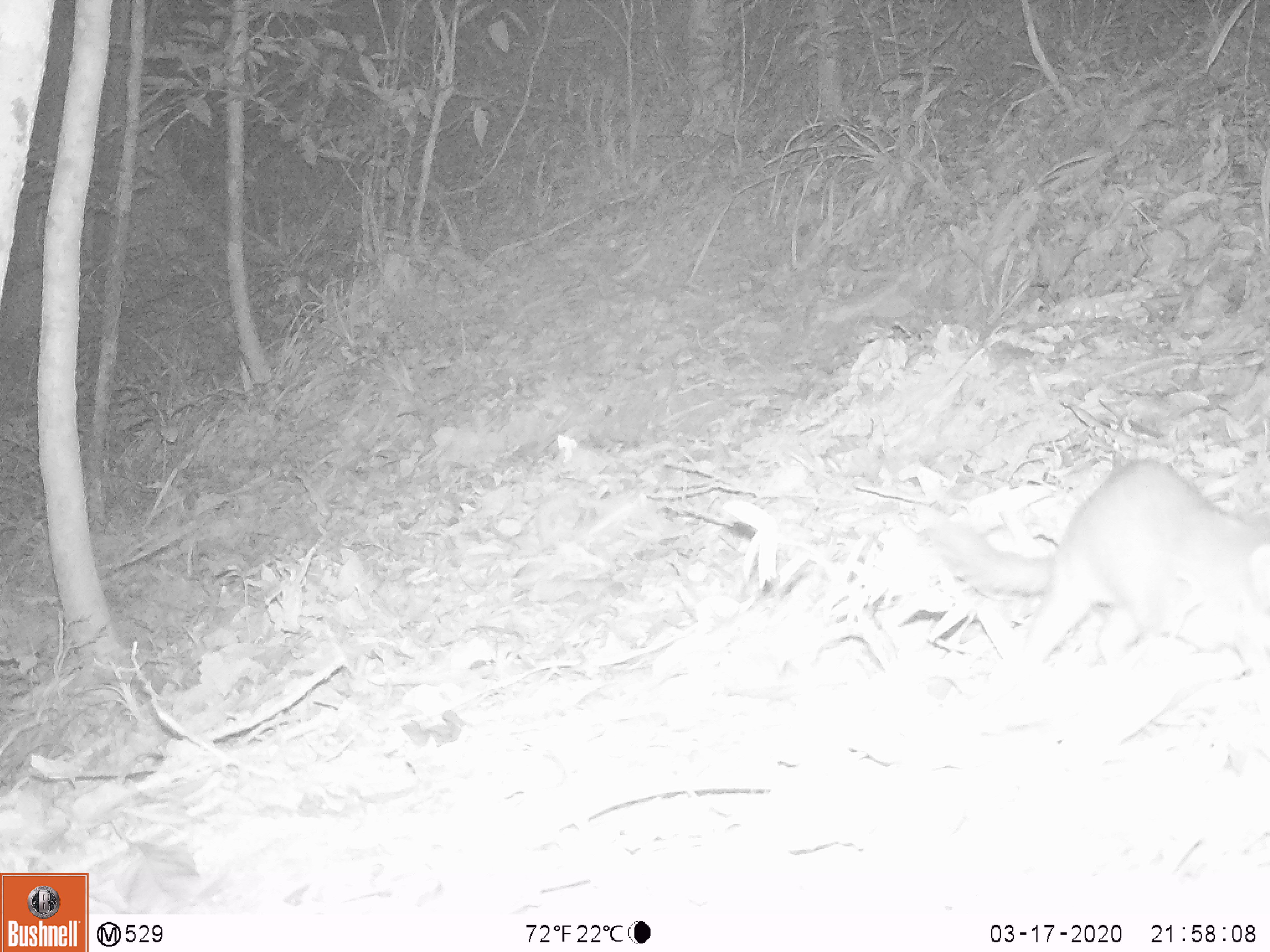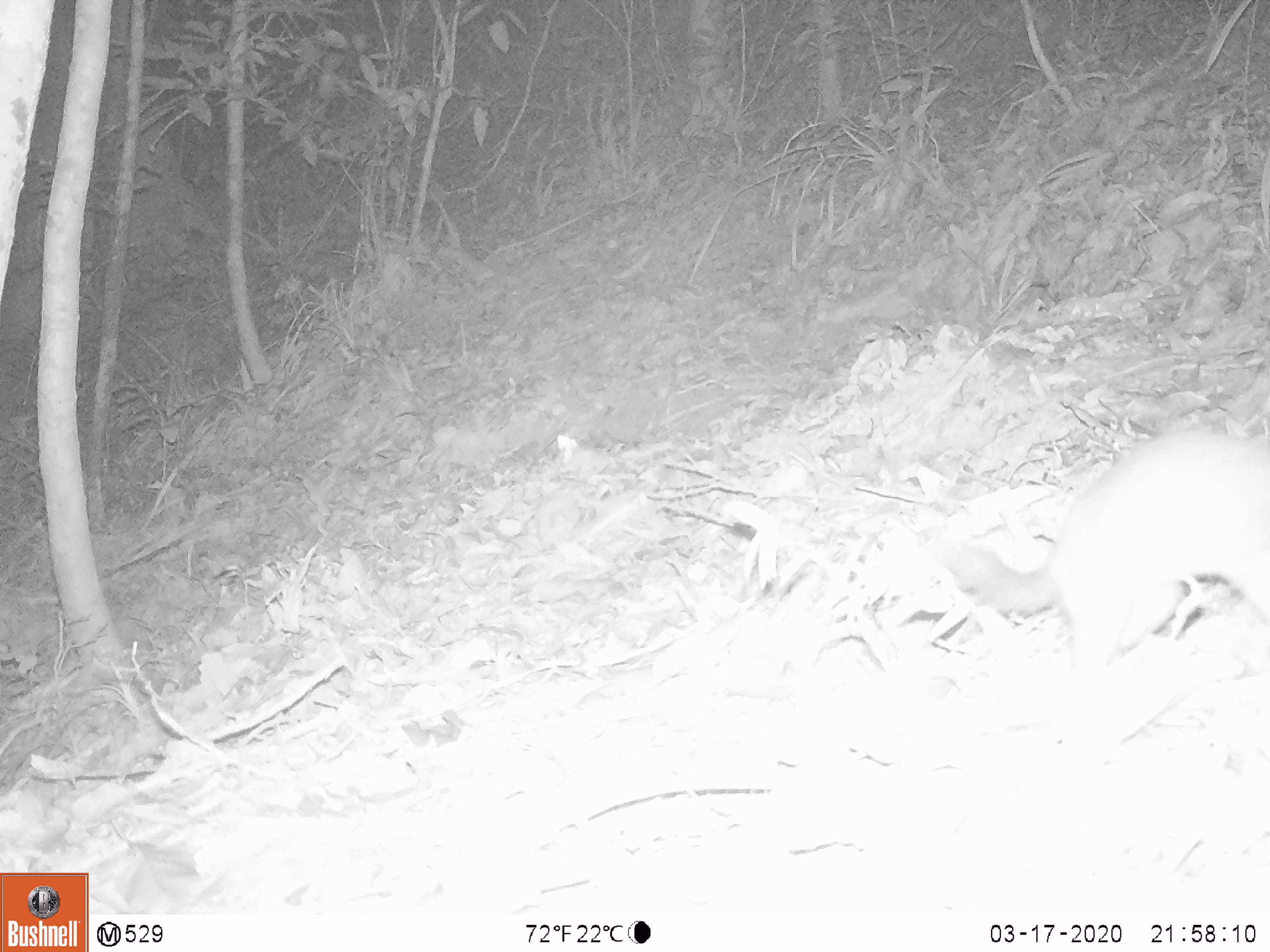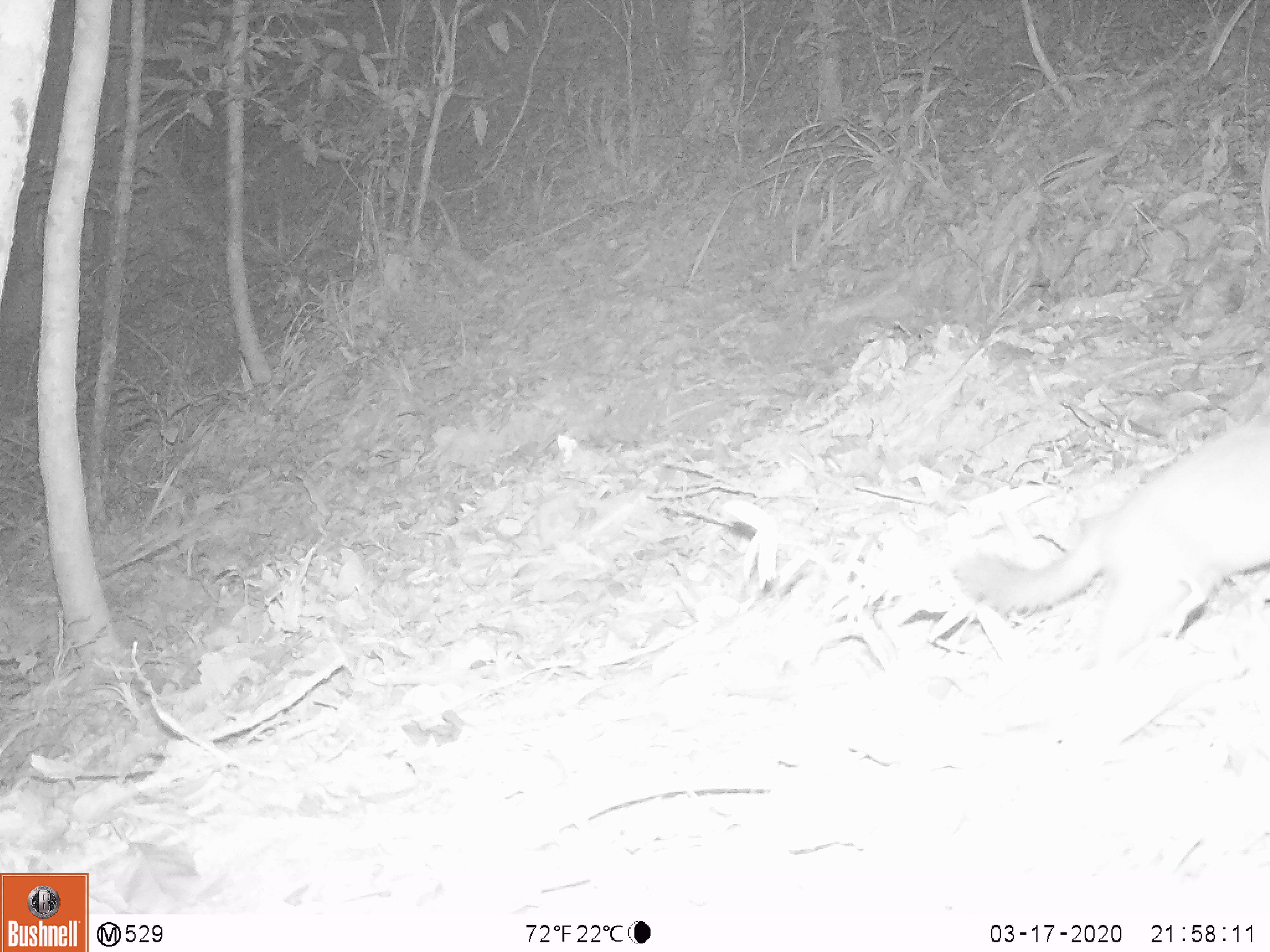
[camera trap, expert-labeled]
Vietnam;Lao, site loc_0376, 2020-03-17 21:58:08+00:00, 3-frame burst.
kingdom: Animalia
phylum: Chordata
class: Mammalia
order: Carnivora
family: Mustelidae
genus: Melogale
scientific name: Melogale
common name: ferret badger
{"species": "ferret badger (Melogale)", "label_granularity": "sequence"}